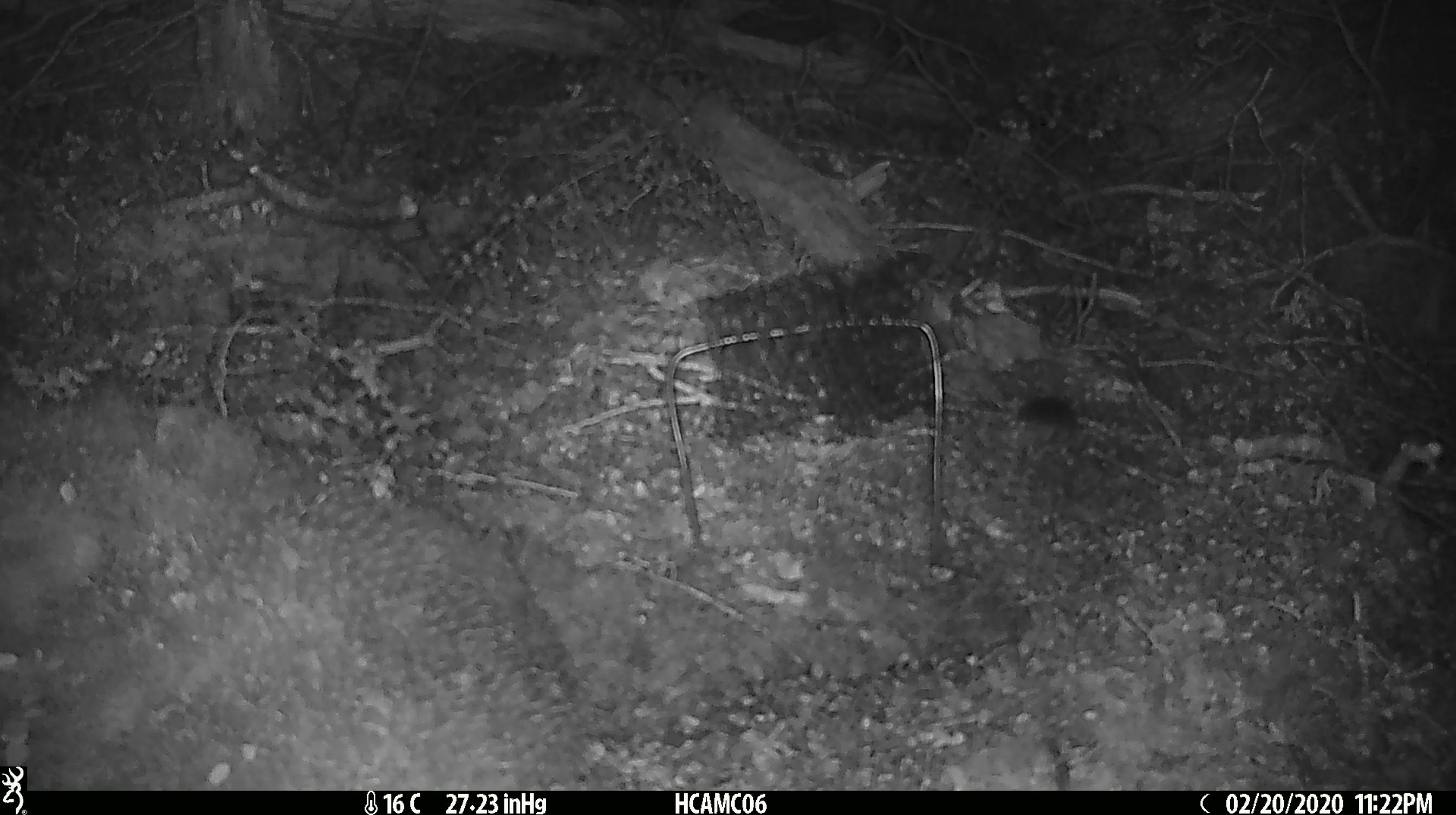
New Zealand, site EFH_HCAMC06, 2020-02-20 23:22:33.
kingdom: Animalia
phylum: Chordata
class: Mammalia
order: Rodentia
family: Muridae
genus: Mus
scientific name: Mus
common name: mouse